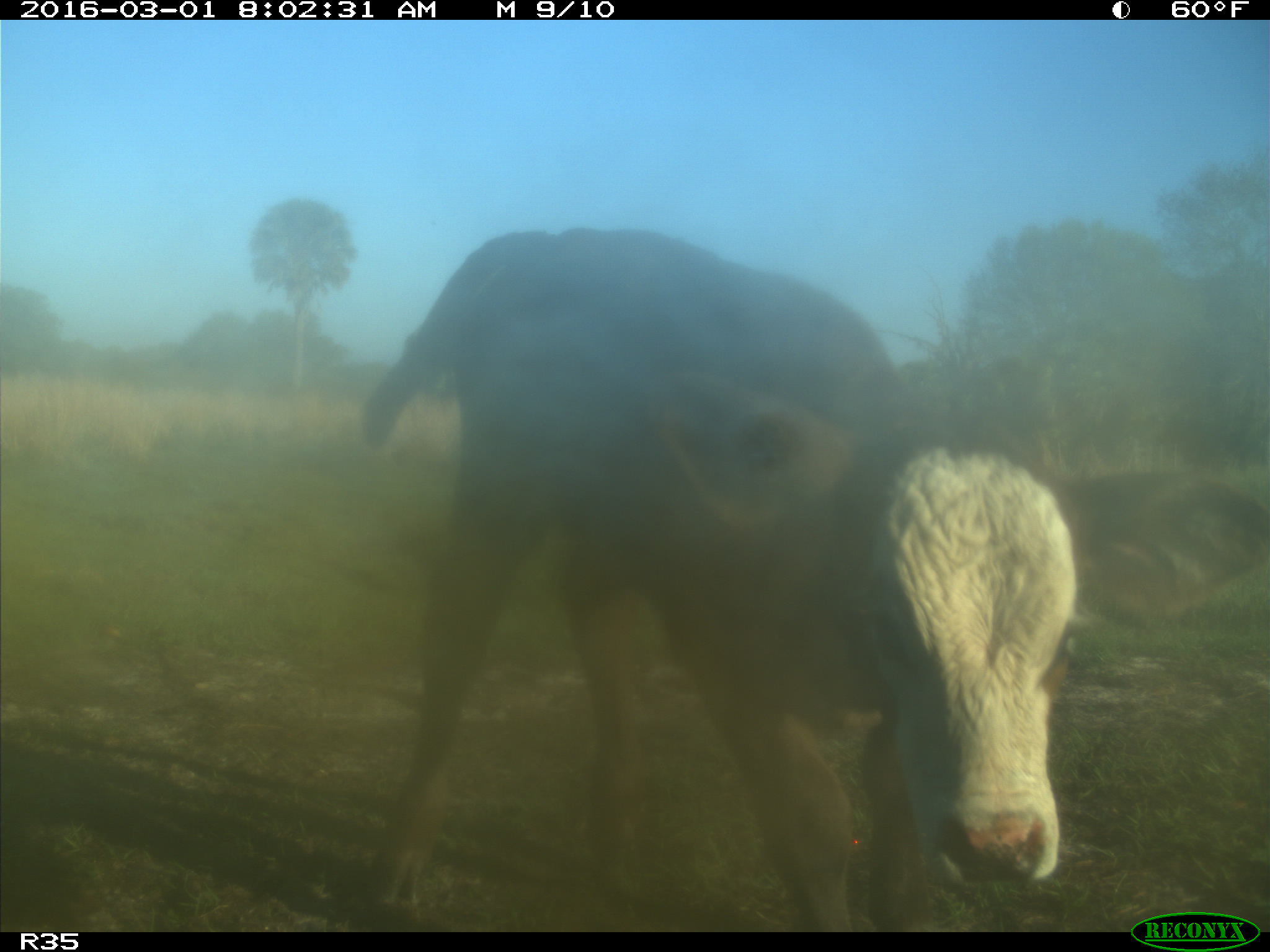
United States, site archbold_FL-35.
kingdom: Animalia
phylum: Chordata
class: Mammalia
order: Artiodactyla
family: Bovidae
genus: Bos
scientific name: Bos taurus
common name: domestic cow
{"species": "Bos taurus (domestic cow)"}